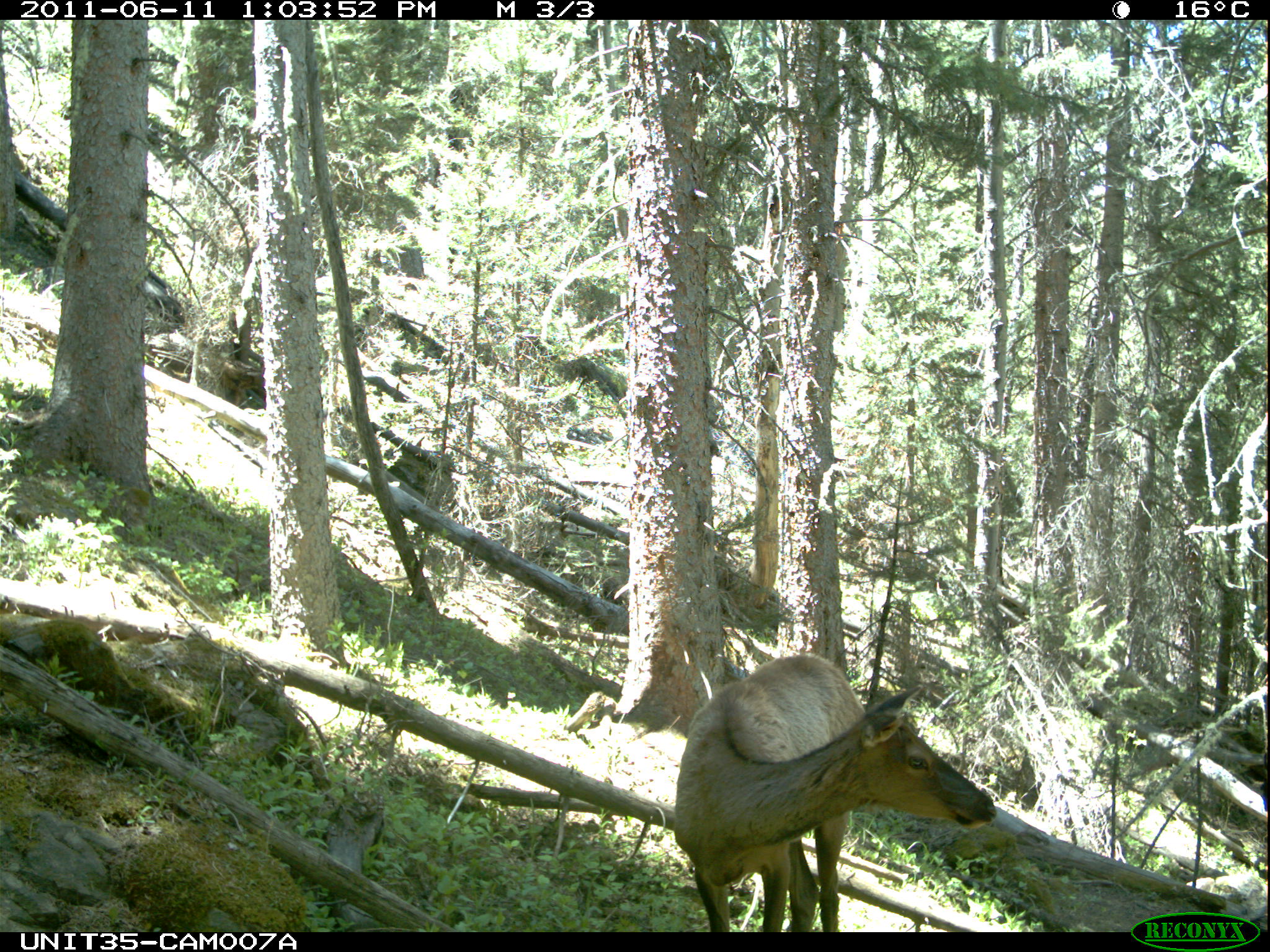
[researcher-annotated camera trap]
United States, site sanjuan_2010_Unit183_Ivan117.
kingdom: Animalia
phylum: Chordata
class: Mammalia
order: Artiodactyla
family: Cervidae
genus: Cervus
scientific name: Cervus elaphus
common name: red deer